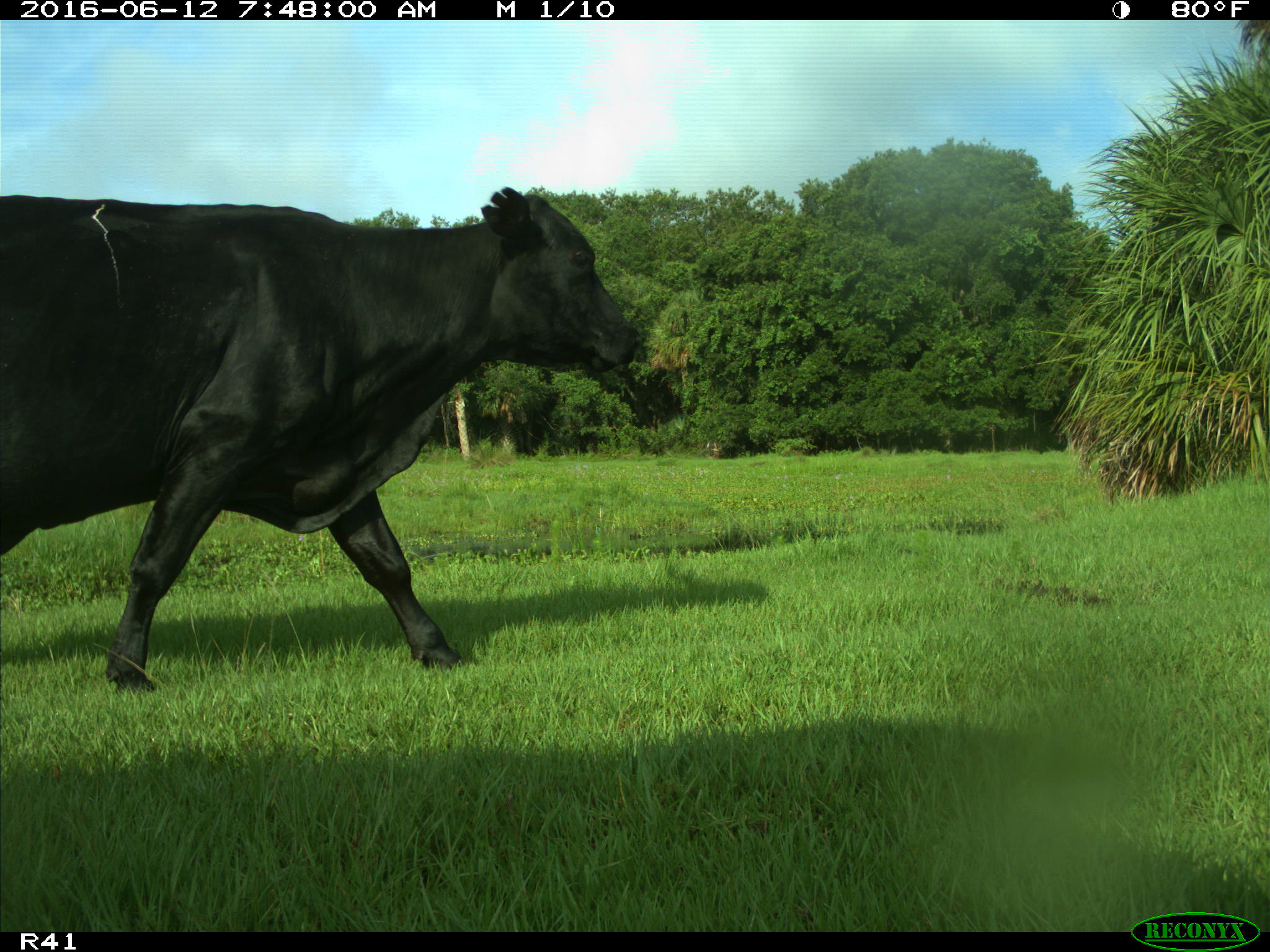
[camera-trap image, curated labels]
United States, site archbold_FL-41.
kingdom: Animalia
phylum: Chordata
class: Mammalia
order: Artiodactyla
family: Bovidae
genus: Bos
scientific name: Bos taurus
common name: domestic cow